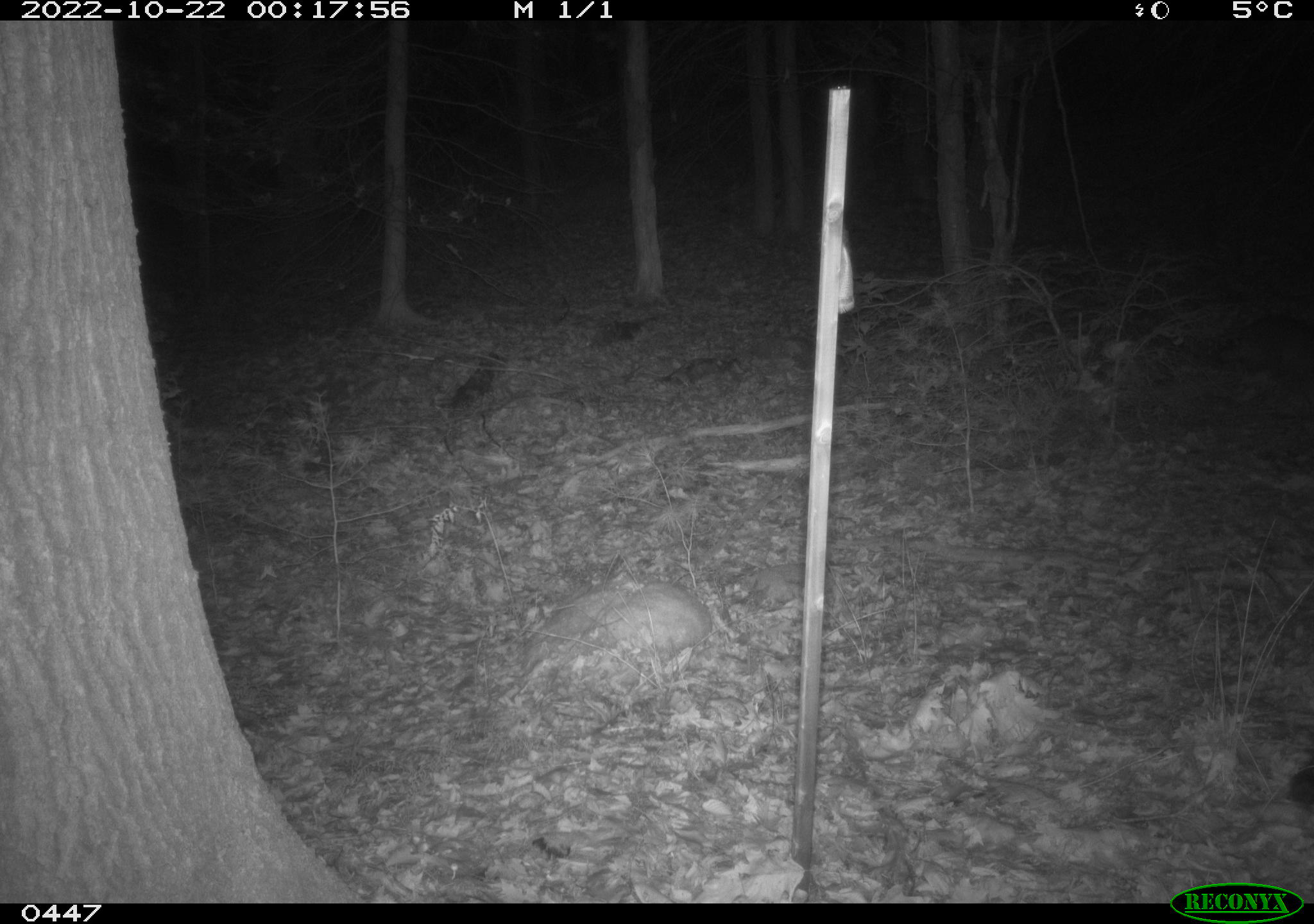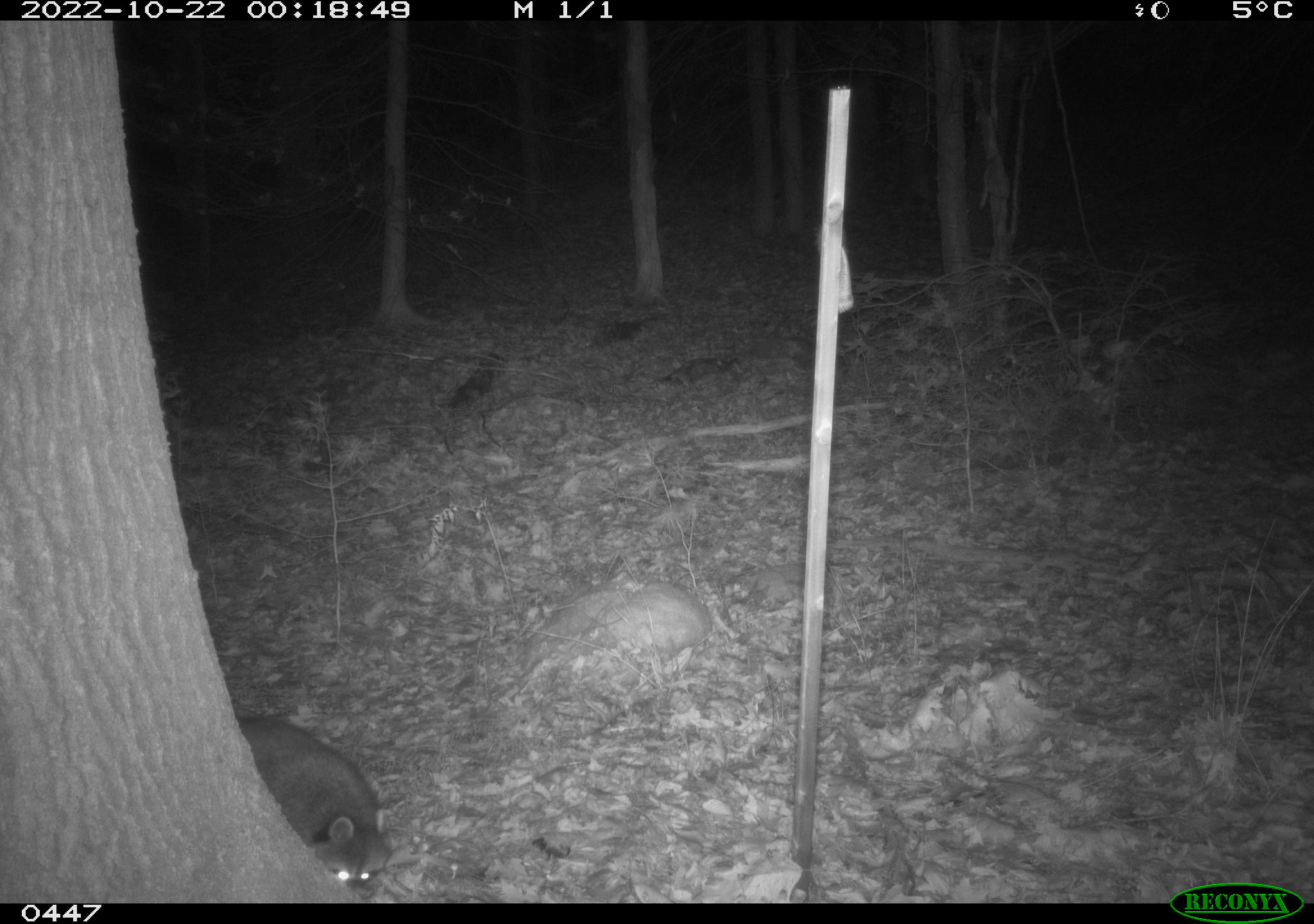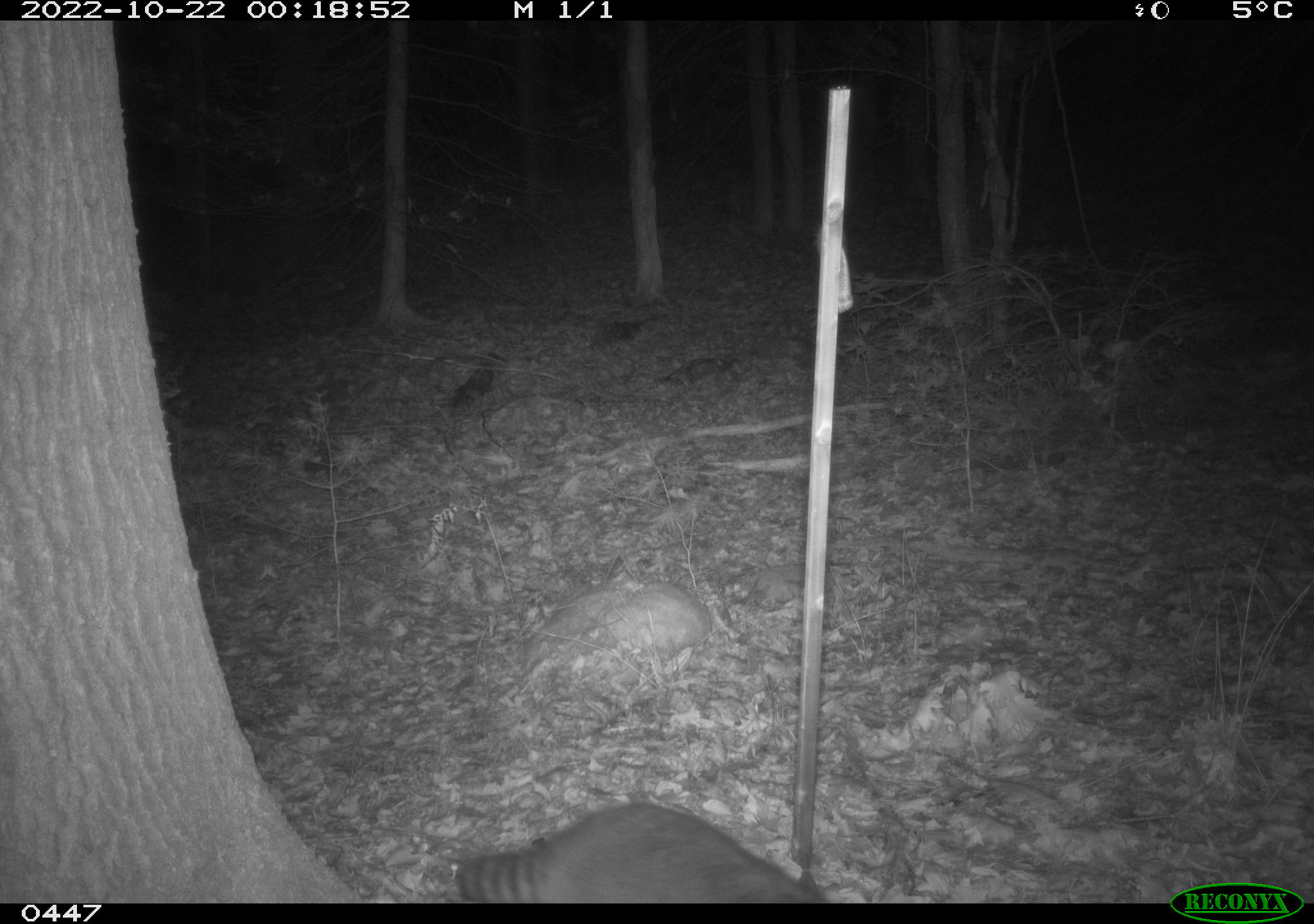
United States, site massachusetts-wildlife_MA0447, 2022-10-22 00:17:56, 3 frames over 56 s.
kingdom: Animalia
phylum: Chordata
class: Mammalia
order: Carnivora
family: Procyonidae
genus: Procyon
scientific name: Procyon lotor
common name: raccoon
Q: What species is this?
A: Raccoon (Procyon lotor).